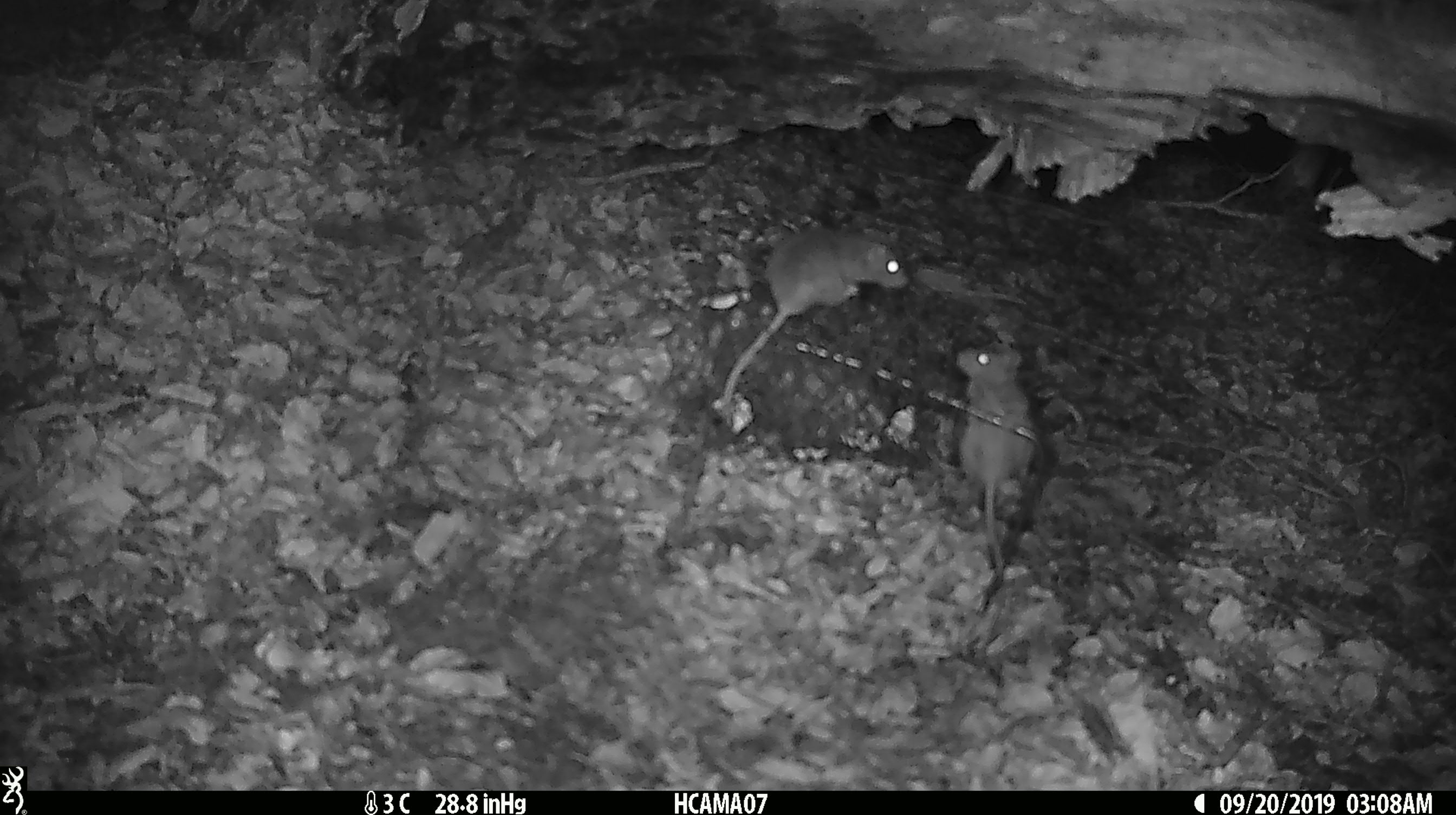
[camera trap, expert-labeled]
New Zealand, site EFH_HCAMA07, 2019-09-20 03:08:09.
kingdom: Animalia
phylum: Chordata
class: Mammalia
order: Rodentia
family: Muridae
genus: Mus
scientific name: Mus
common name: mouse